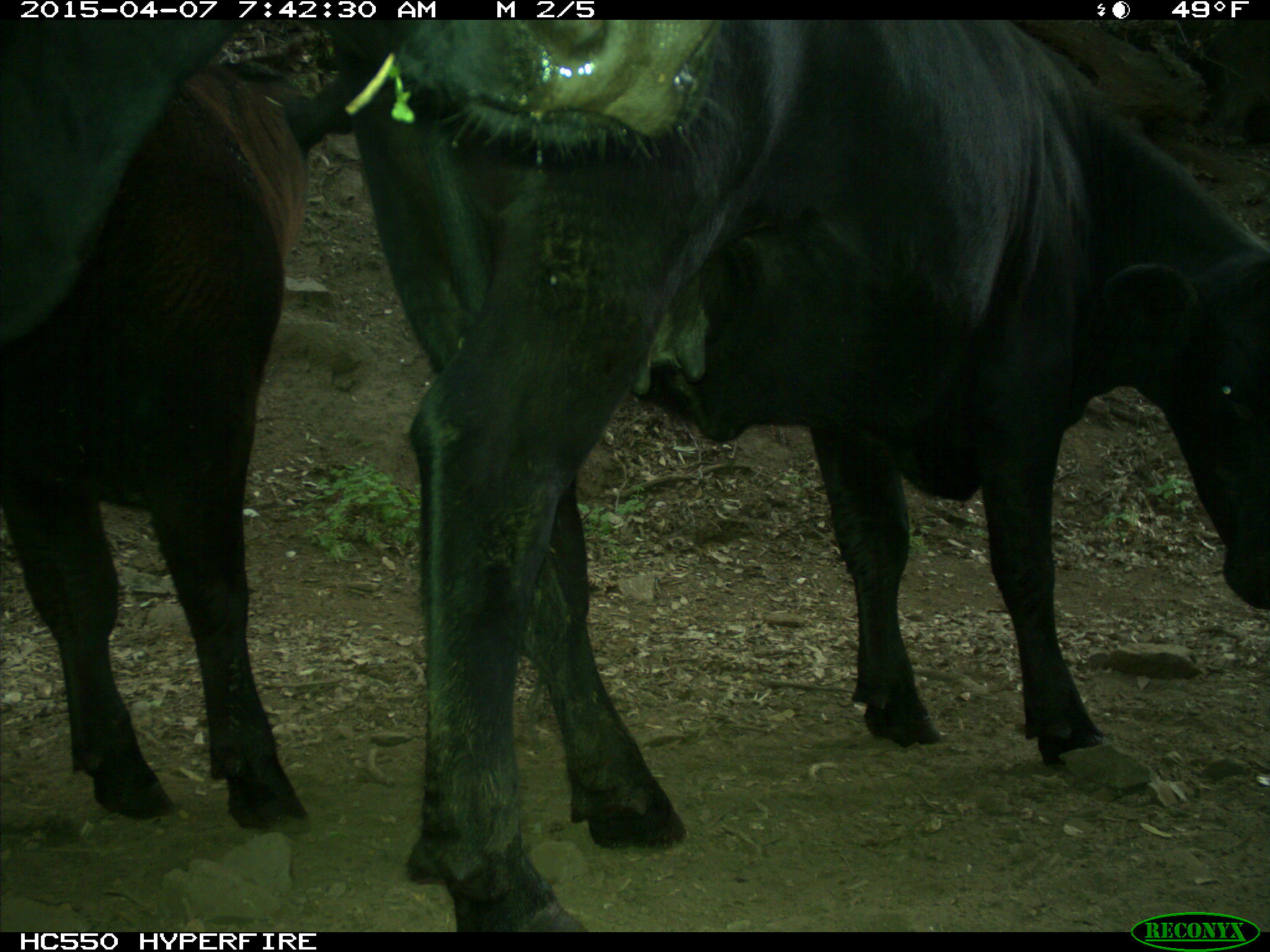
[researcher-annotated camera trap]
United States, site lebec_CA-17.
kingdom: Animalia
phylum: Chordata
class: Mammalia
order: Artiodactyla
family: Bovidae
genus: Bos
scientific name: Bos taurus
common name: domestic cow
Bos taurus (domestic cow).